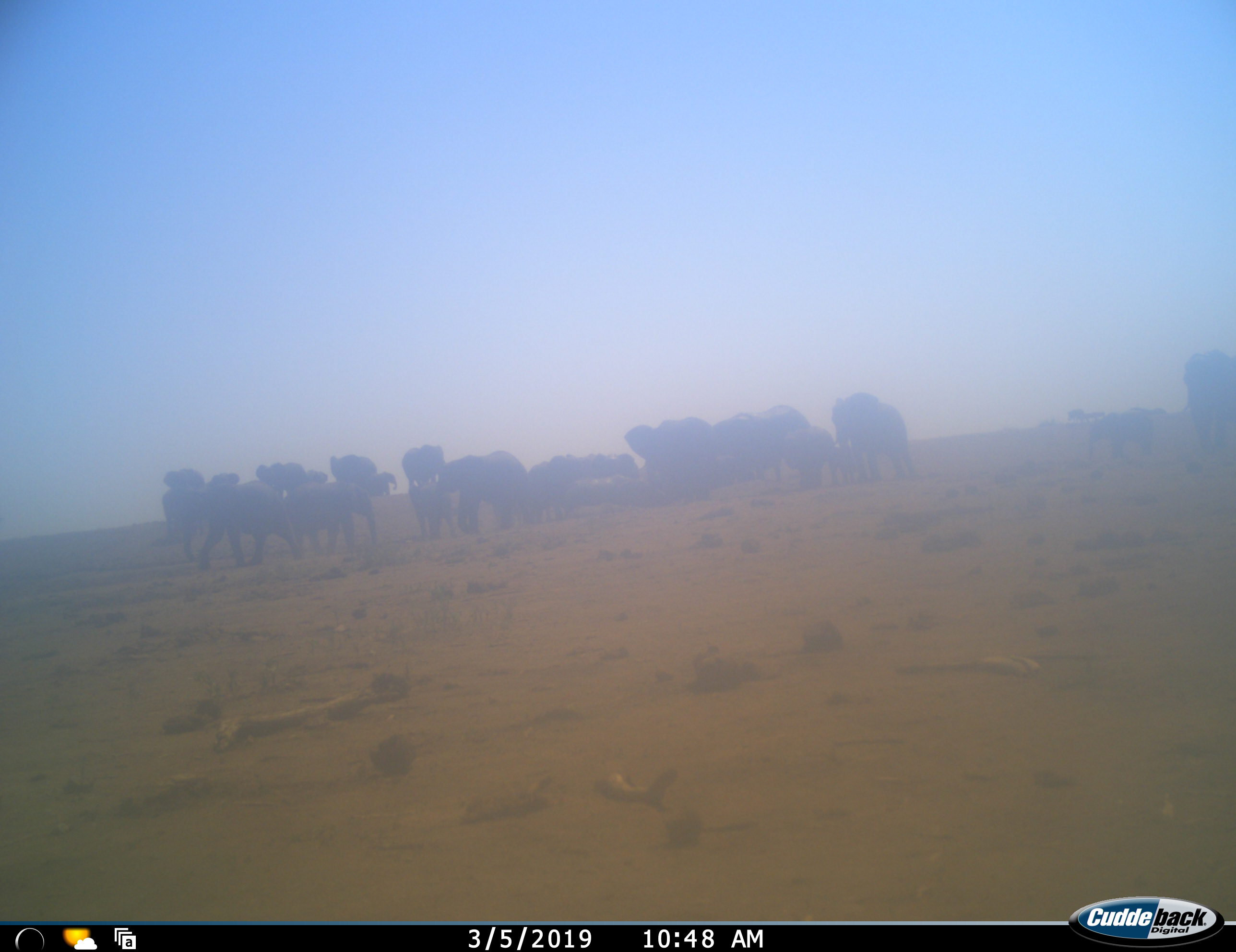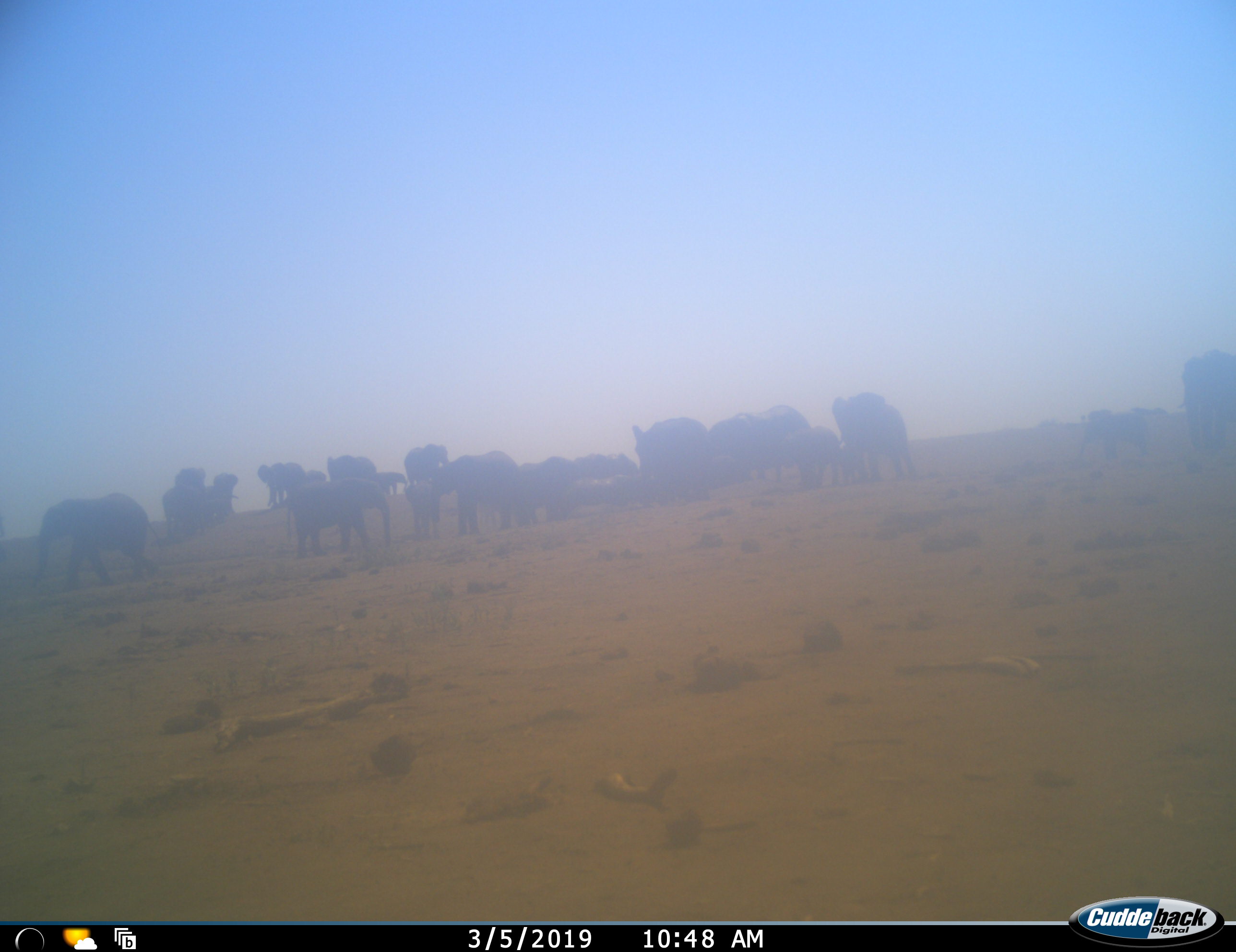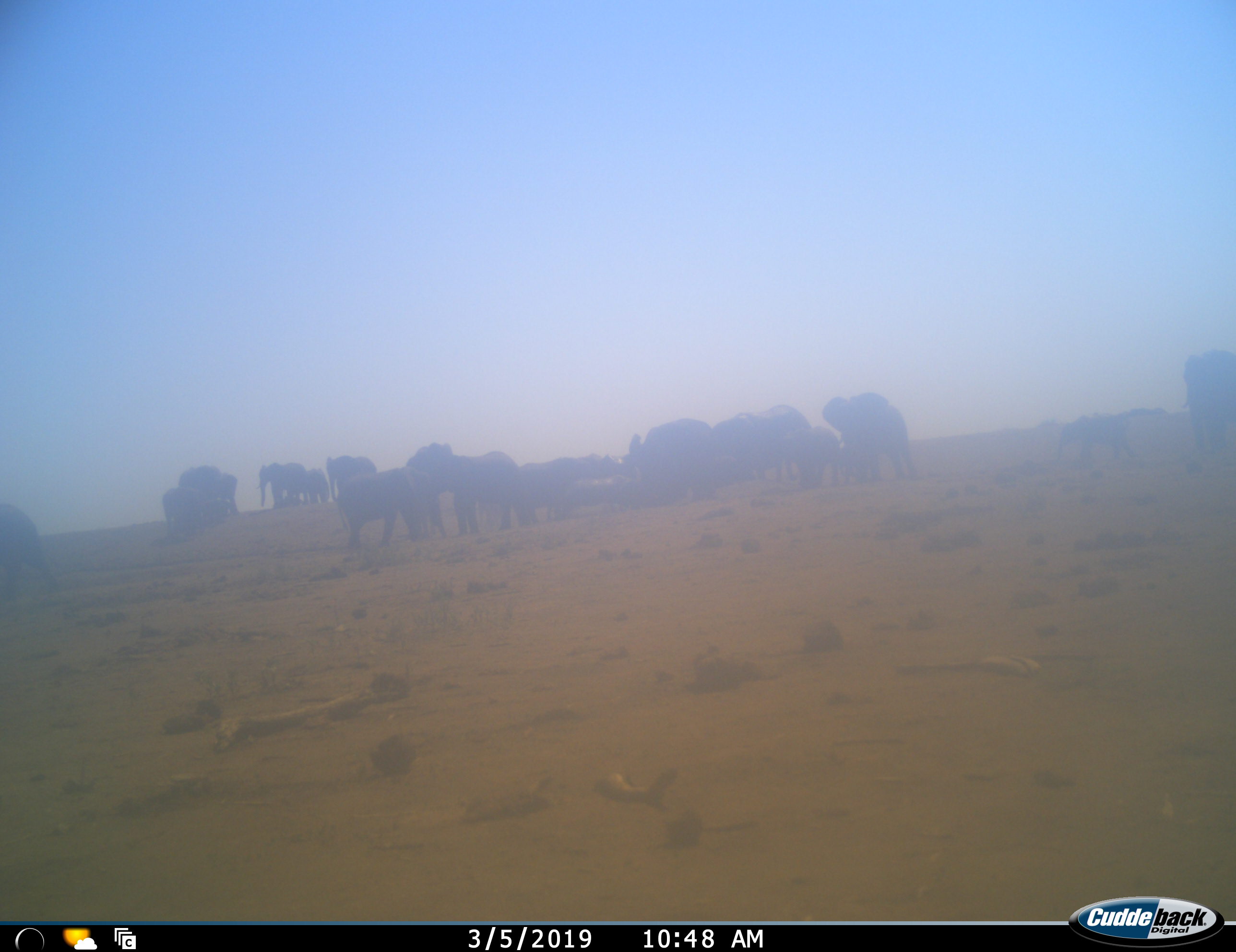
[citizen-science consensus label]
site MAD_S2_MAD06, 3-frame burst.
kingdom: Animalia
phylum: Chordata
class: Mammalia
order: Proboscidea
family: Elephantidae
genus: Loxodonta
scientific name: Loxodonta africana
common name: african bush elephant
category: elephant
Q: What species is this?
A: Elephant (african bush elephant) (Loxodonta africana).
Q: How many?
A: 11-50.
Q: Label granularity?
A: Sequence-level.